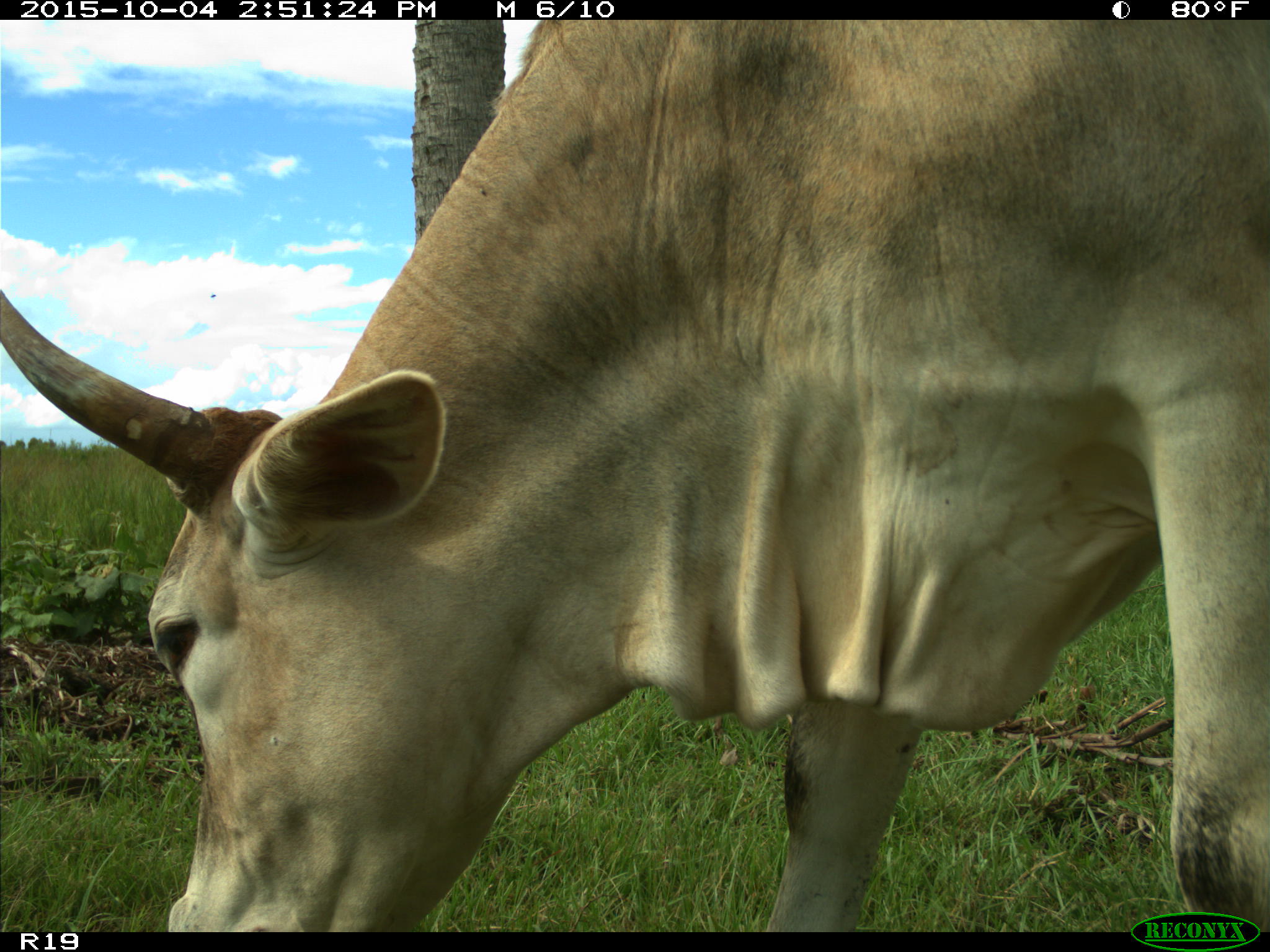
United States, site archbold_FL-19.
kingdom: Animalia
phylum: Chordata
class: Mammalia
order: Artiodactyla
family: Bovidae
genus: Bos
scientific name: Bos taurus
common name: domestic cow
Bos taurus (domestic cow).